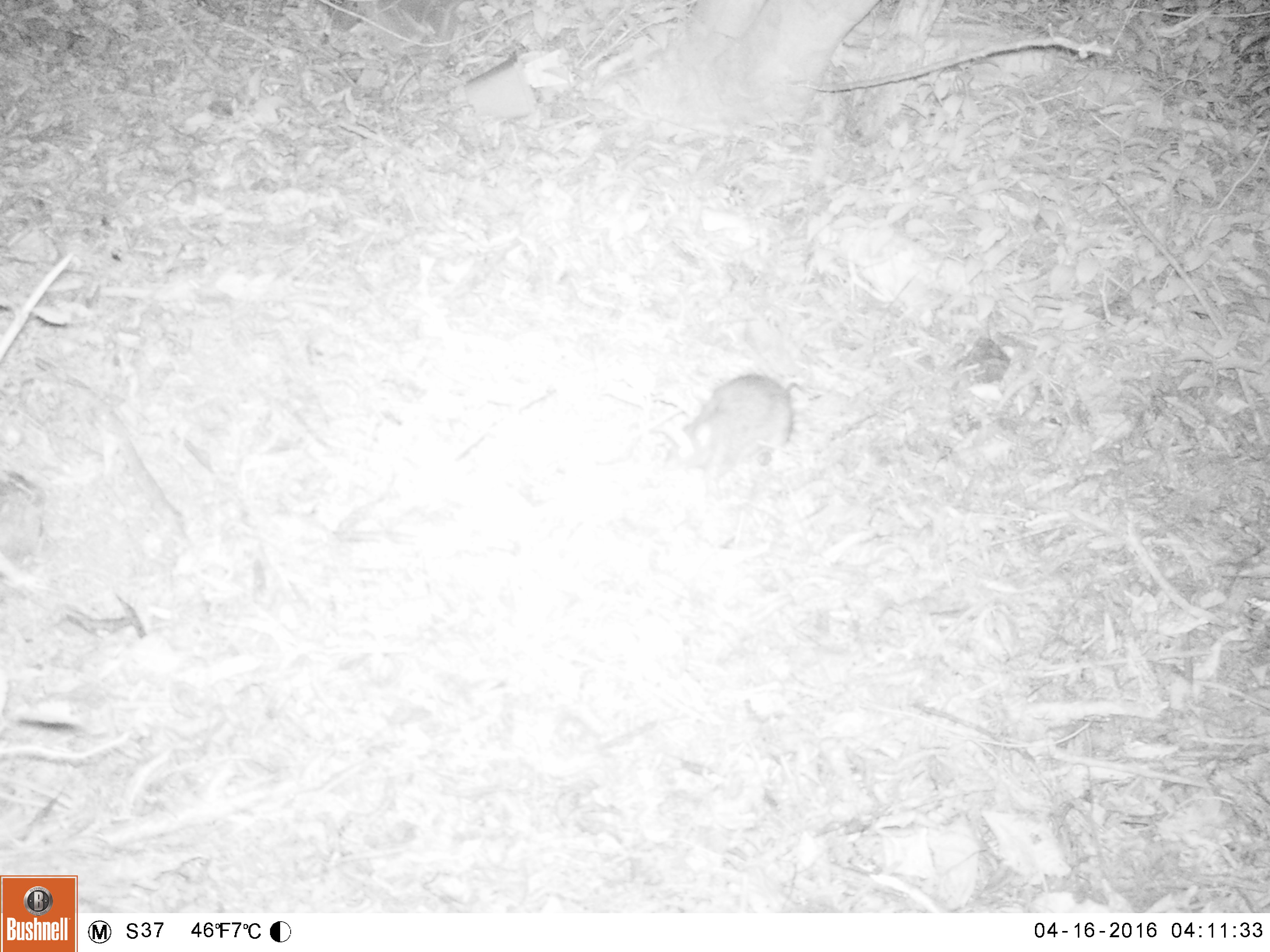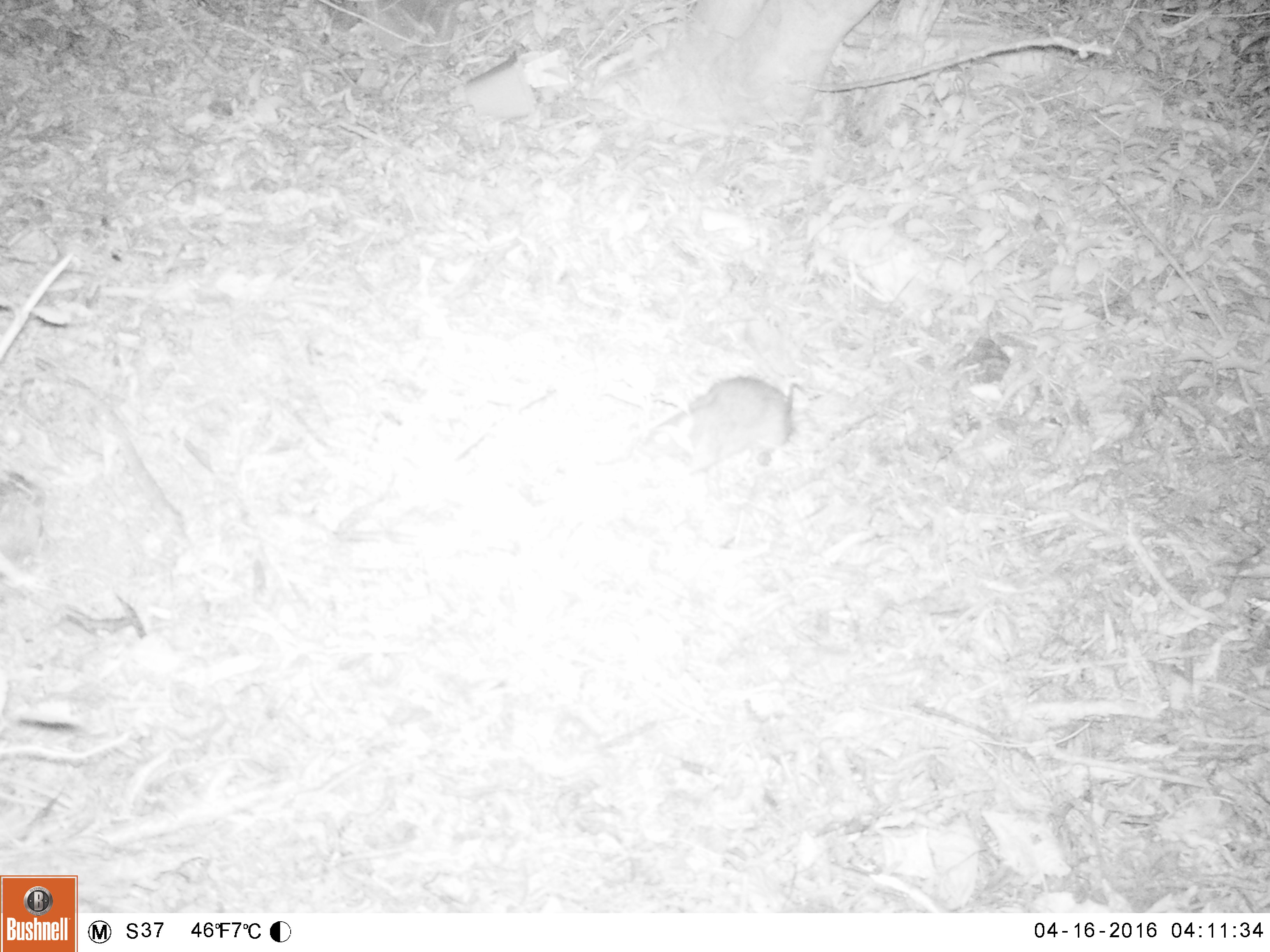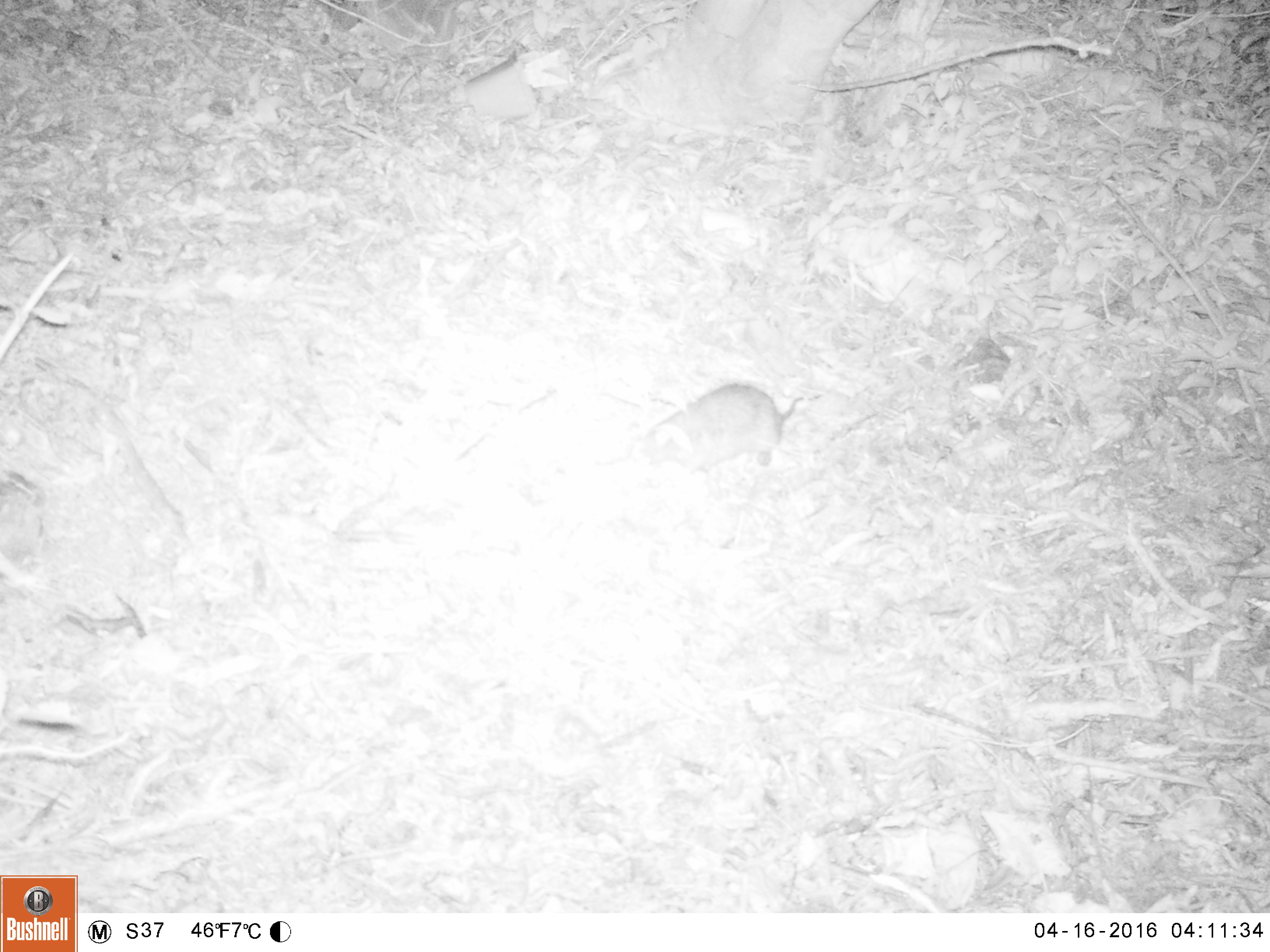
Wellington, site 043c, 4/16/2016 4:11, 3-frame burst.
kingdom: Animalia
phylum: Chordata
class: Mammalia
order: Rodentia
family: Muridae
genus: Rattus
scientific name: Rattus norvegicus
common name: norway rat